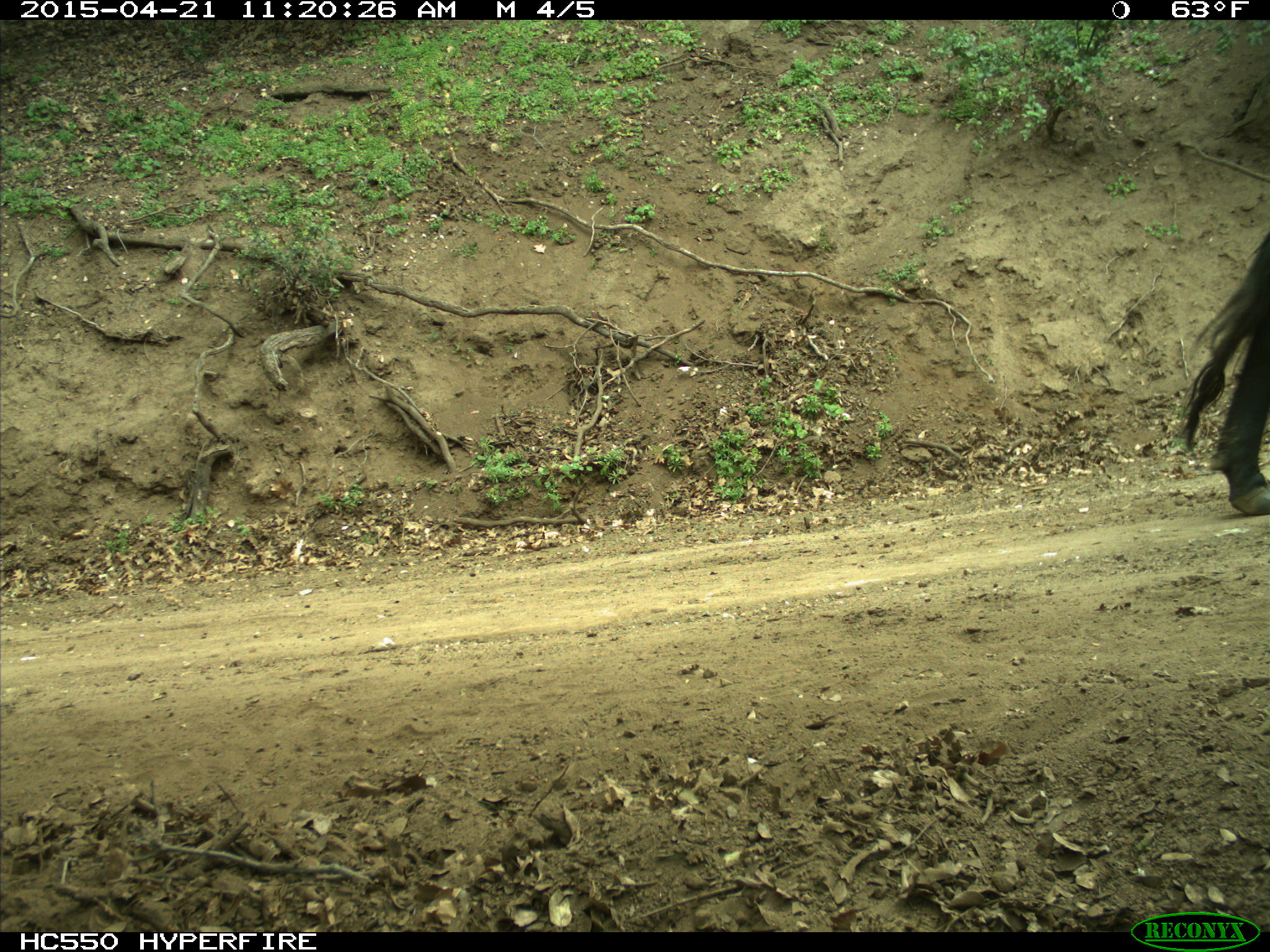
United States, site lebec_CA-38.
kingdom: Animalia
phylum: Chordata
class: Mammalia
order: Artiodactyla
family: Bovidae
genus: Bos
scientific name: Bos taurus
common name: domestic cow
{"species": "Bos taurus (domestic cow)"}